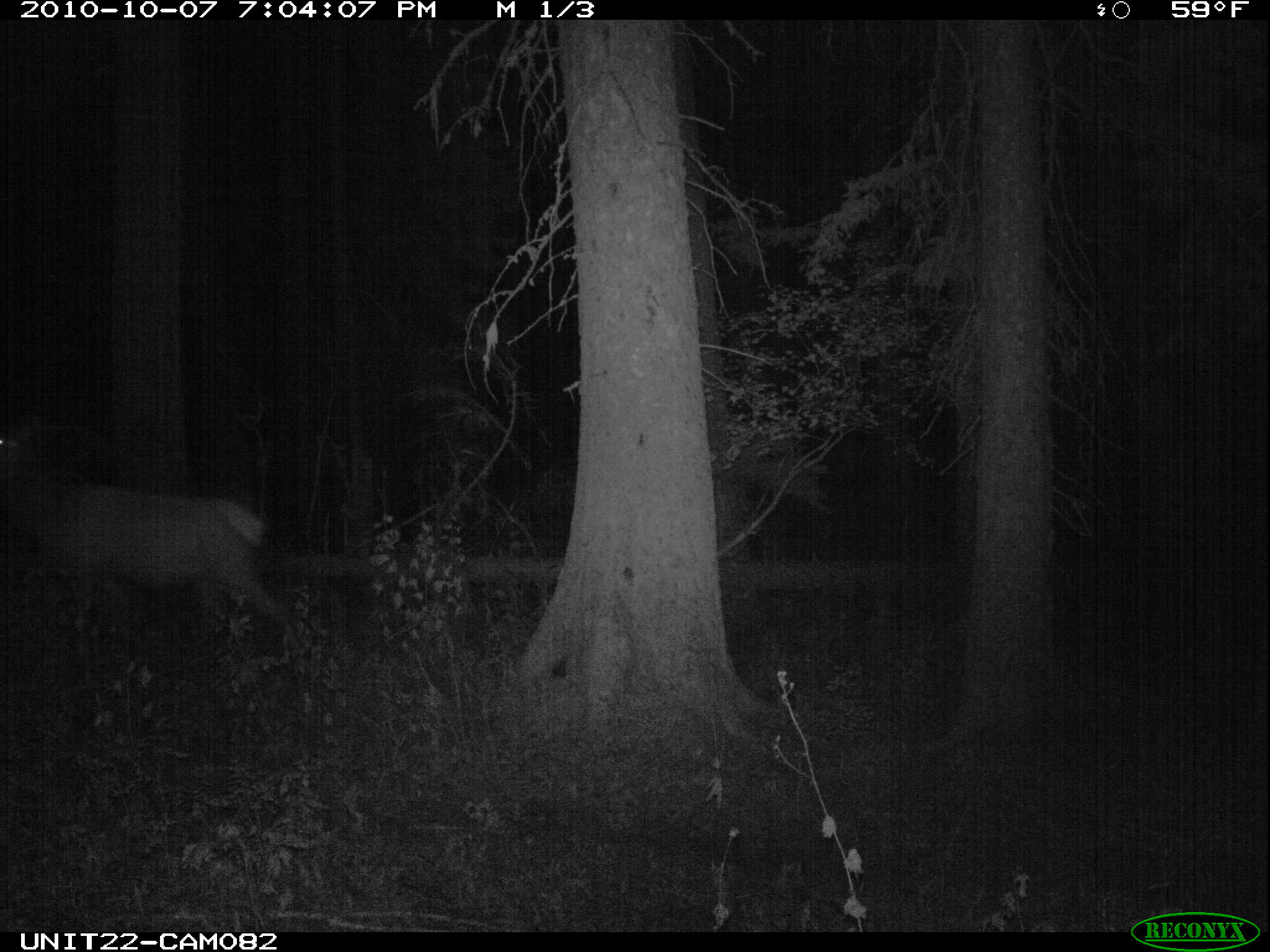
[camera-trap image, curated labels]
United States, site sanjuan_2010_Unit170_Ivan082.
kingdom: Animalia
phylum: Chordata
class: Mammalia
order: Artiodactyla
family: Cervidae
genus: Cervus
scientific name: Cervus elaphus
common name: red deer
Cervus elaphus (red deer).